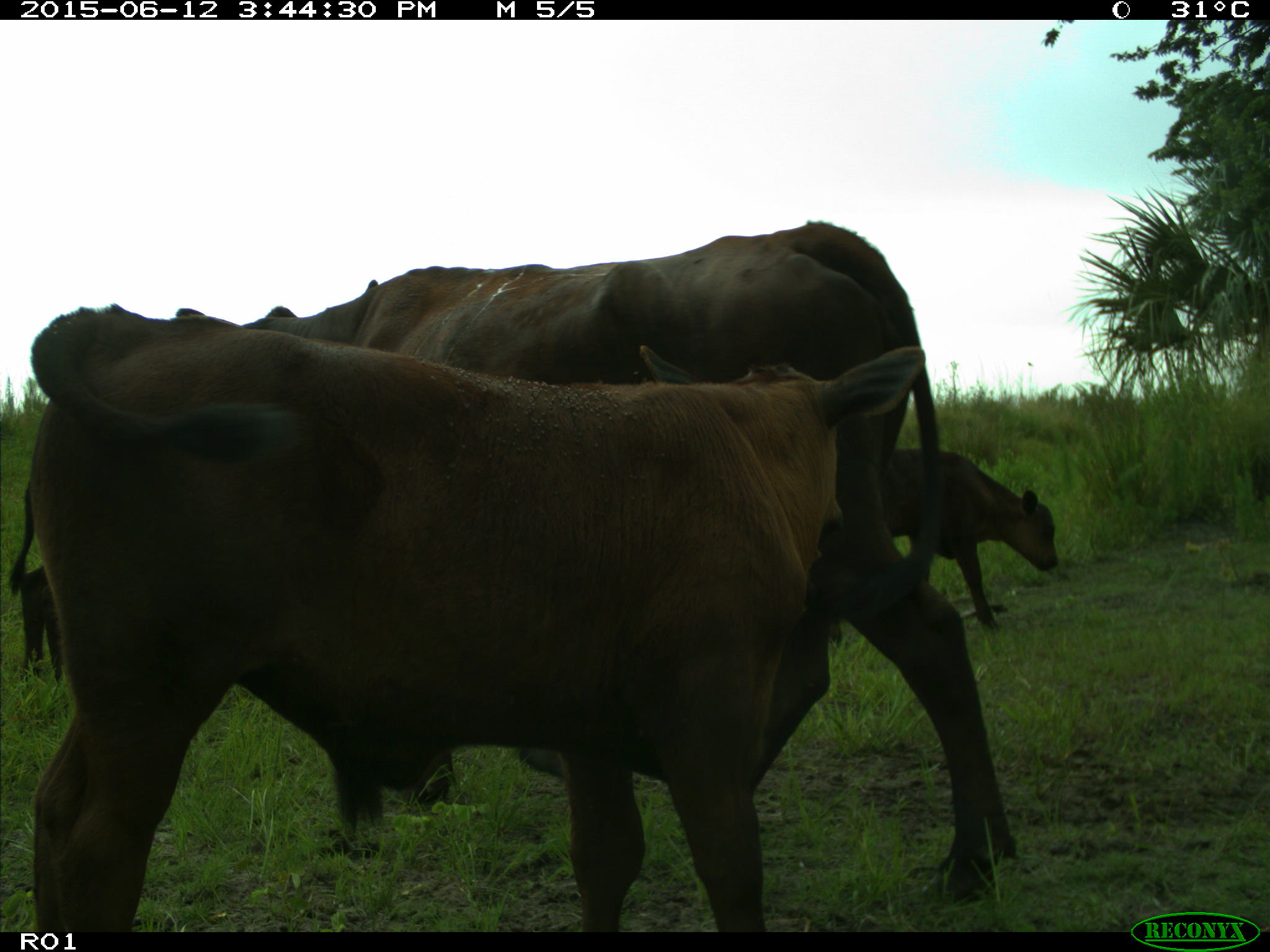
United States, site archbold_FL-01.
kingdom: Animalia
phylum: Chordata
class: Mammalia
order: Artiodactyla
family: Bovidae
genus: Bos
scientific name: Bos taurus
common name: domestic cow